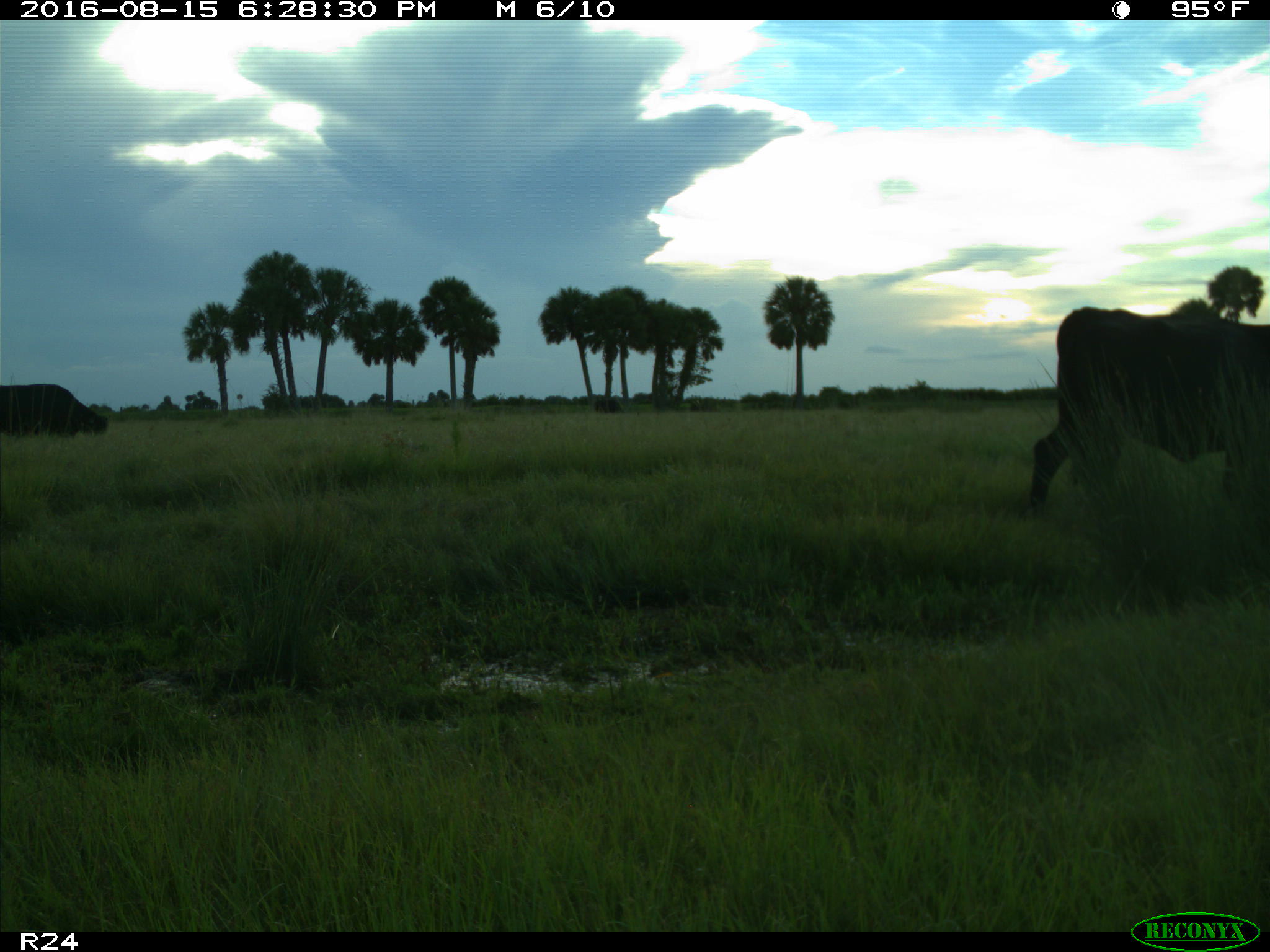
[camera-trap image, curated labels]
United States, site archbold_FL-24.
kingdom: Animalia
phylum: Chordata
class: Mammalia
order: Artiodactyla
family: Bovidae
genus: Bos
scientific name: Bos taurus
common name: domestic cow